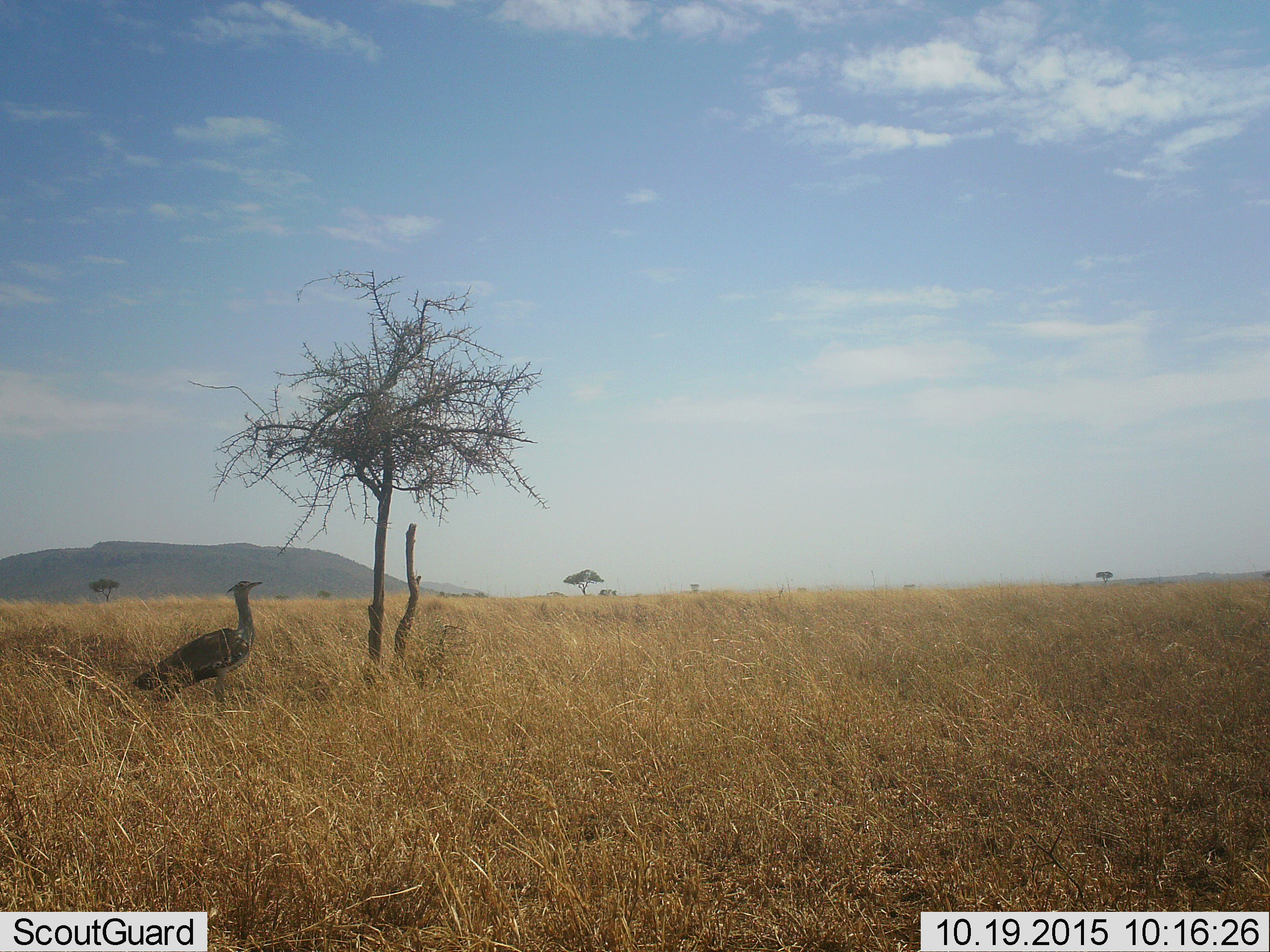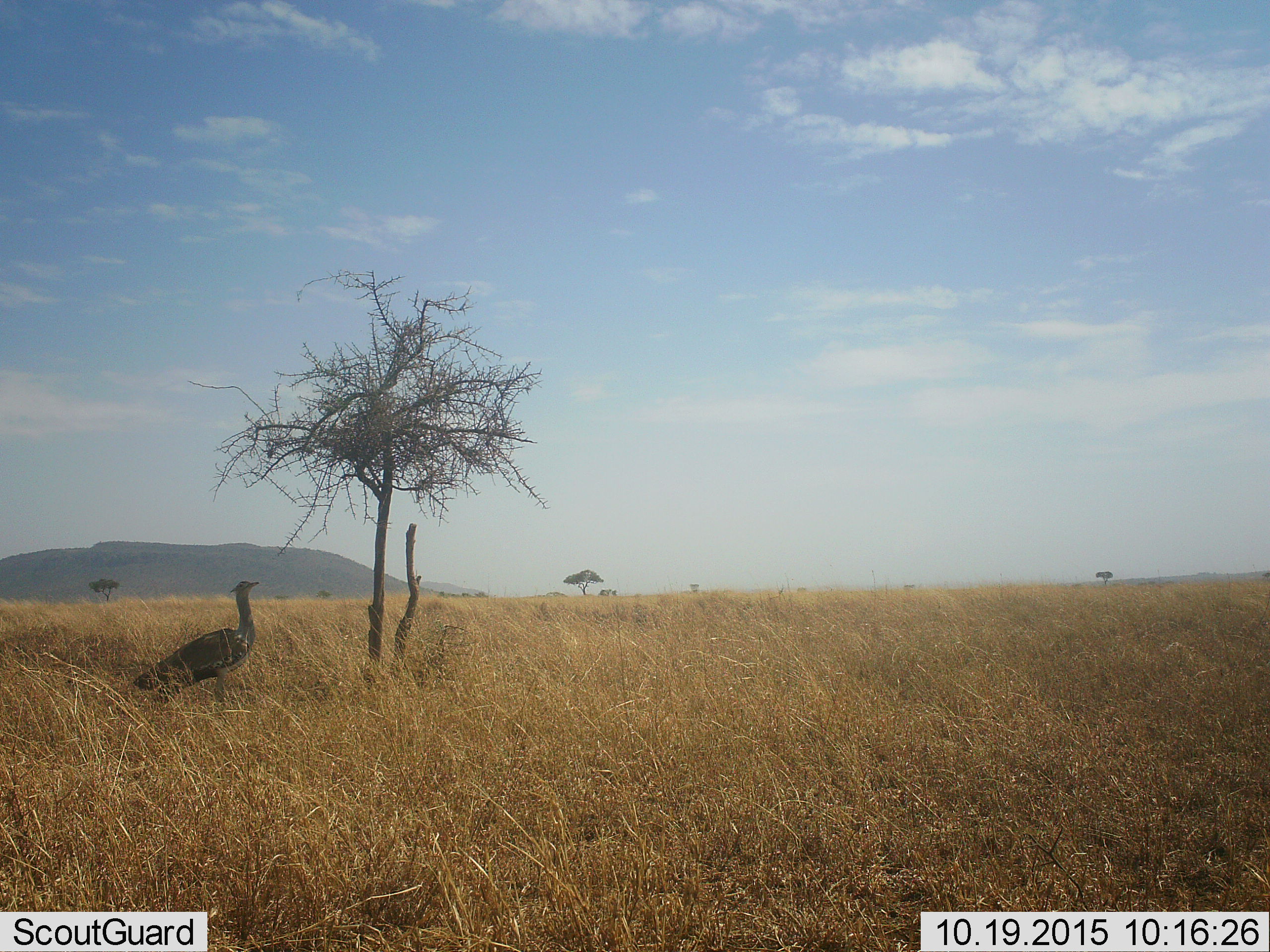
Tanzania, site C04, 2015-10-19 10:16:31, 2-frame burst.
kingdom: Animalia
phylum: Chordata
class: Aves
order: Otidiformes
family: Otididae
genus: Ardeotis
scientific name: Ardeotis kori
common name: kori bustard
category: koribustard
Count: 1.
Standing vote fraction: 100%.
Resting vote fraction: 0%.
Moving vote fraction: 0%.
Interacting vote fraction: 0%.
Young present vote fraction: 0%.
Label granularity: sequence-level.